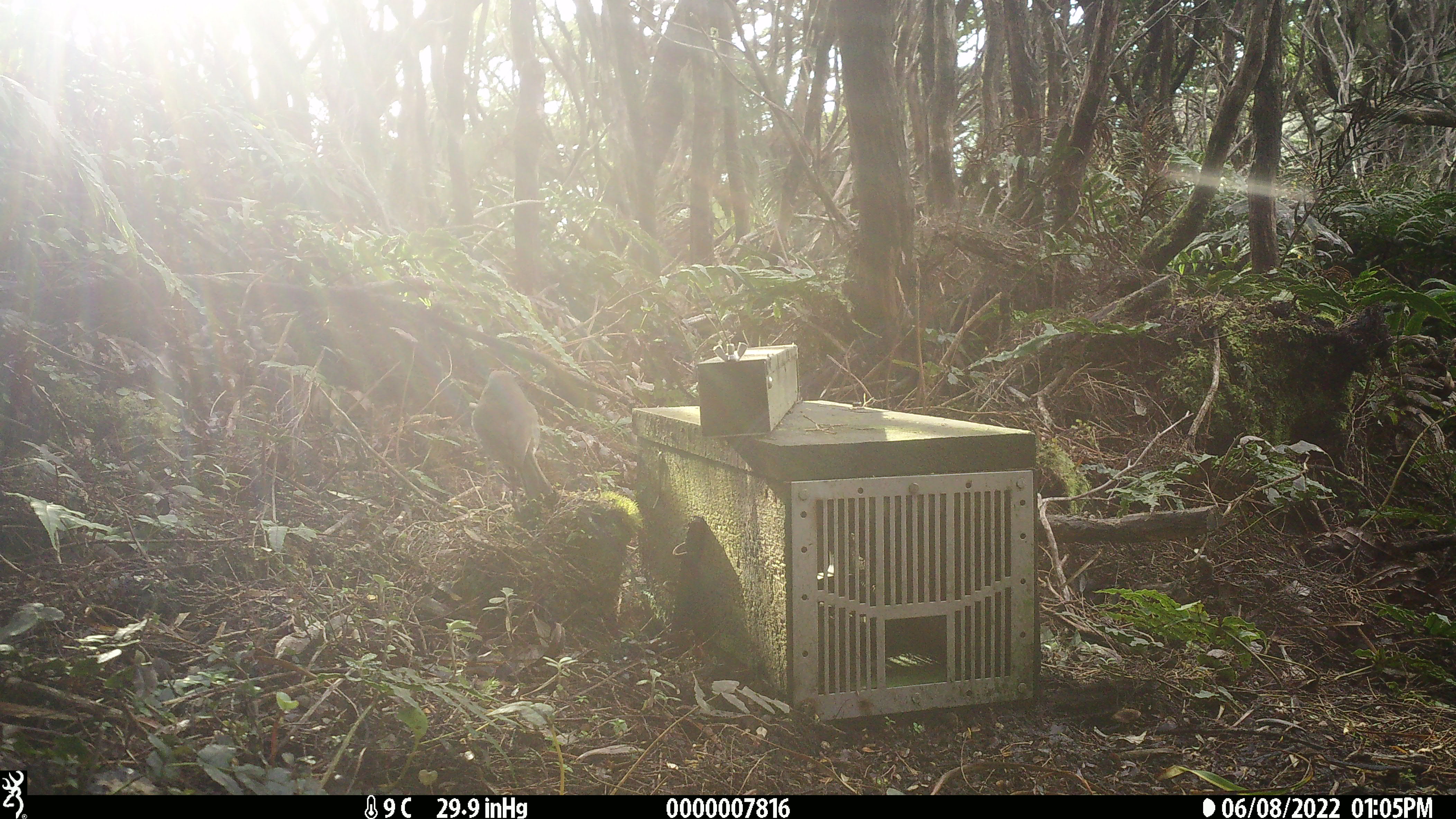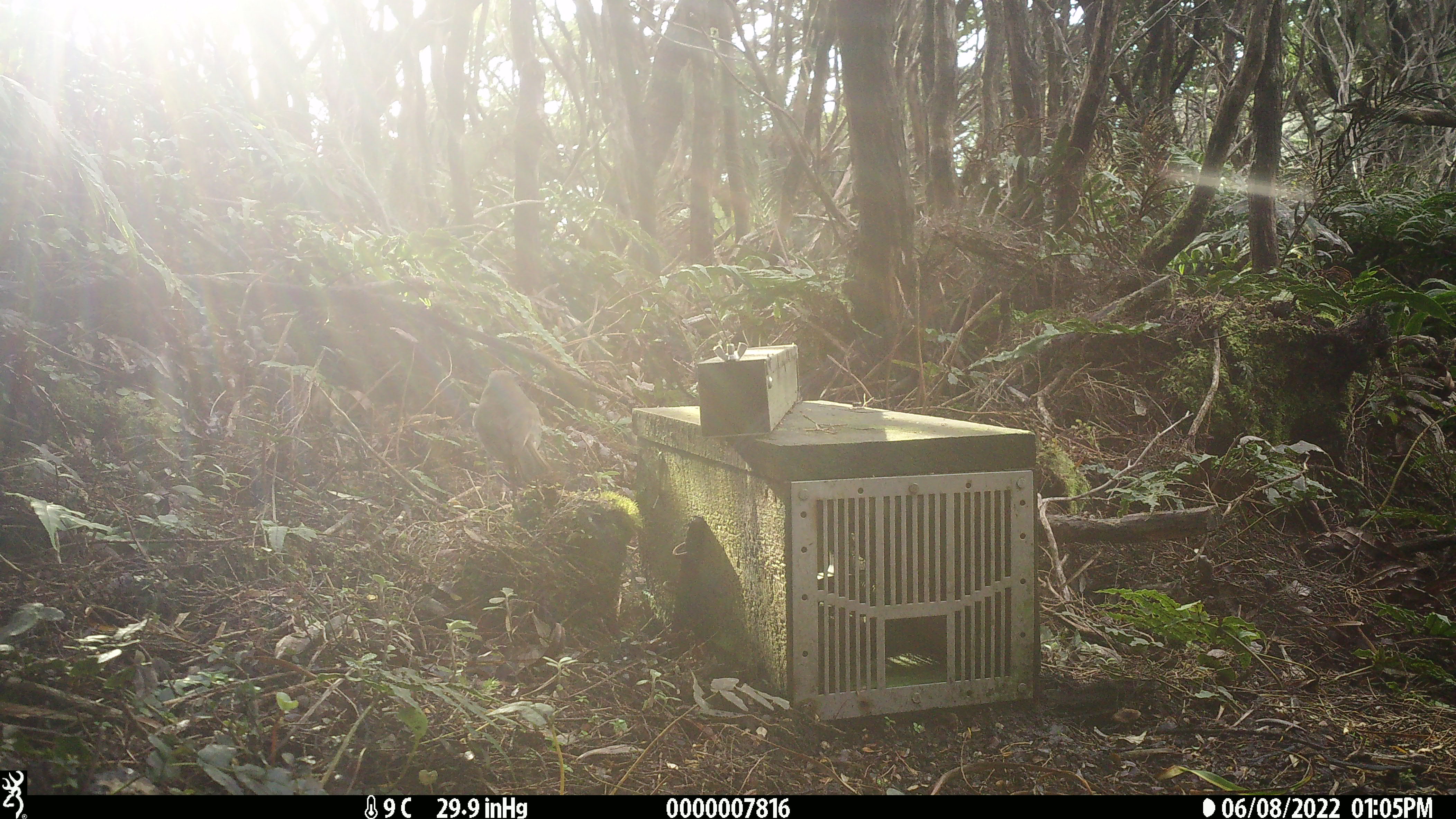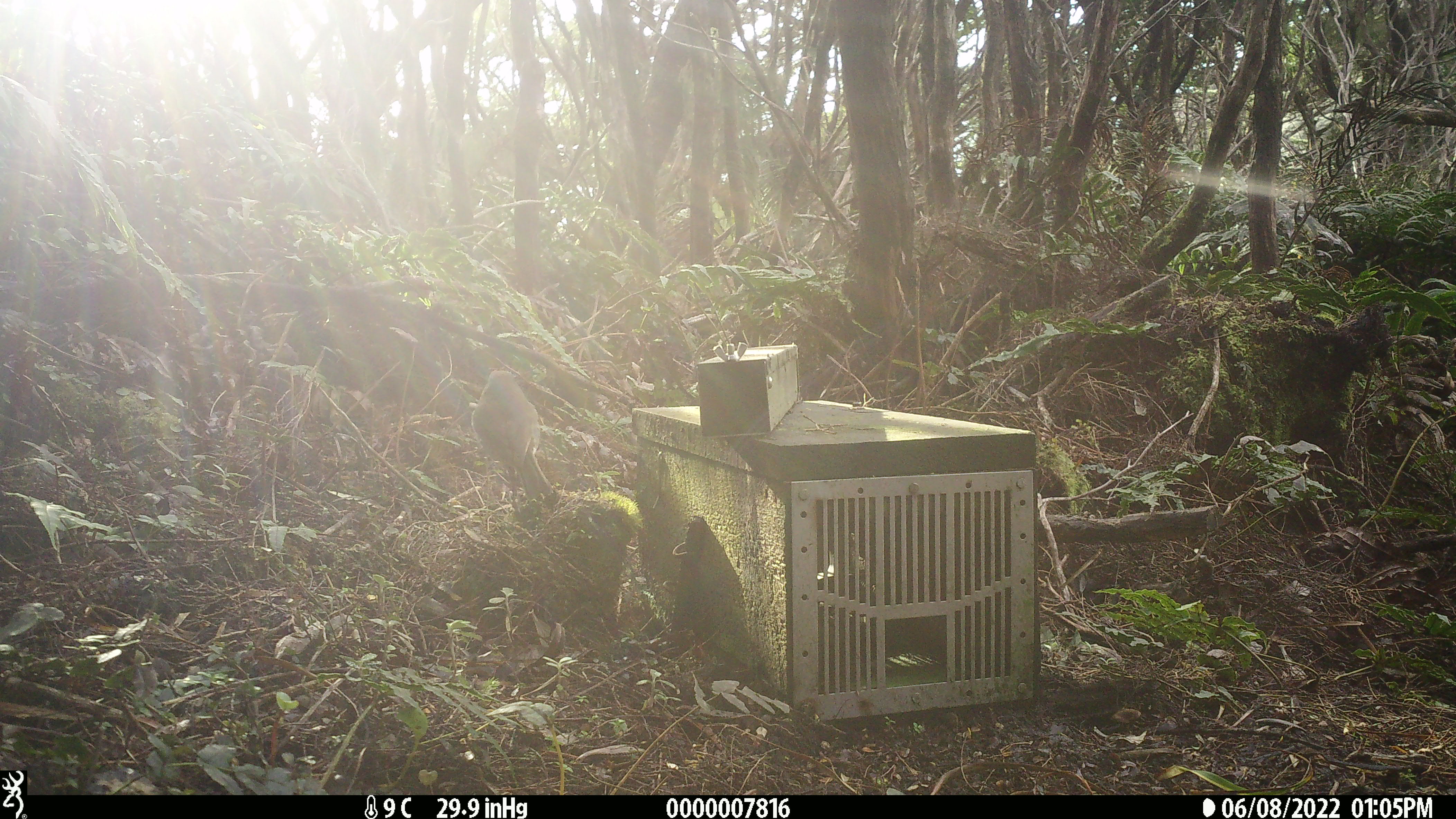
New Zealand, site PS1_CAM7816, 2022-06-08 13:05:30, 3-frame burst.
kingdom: Animalia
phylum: Chordata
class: Aves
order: Passeriformes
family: Petroicidae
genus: Petroica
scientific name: Petroica australis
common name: new zealand robin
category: robin